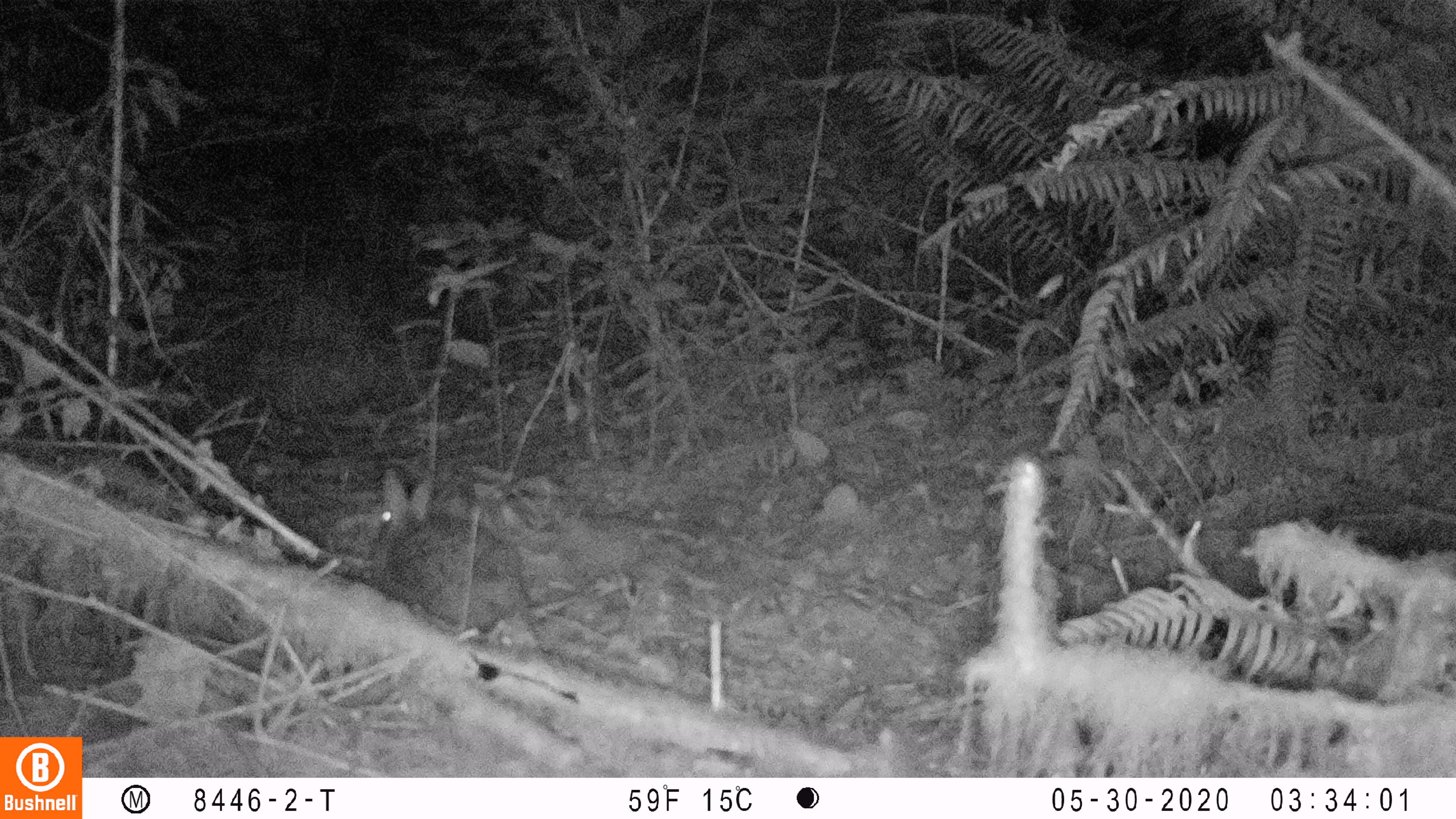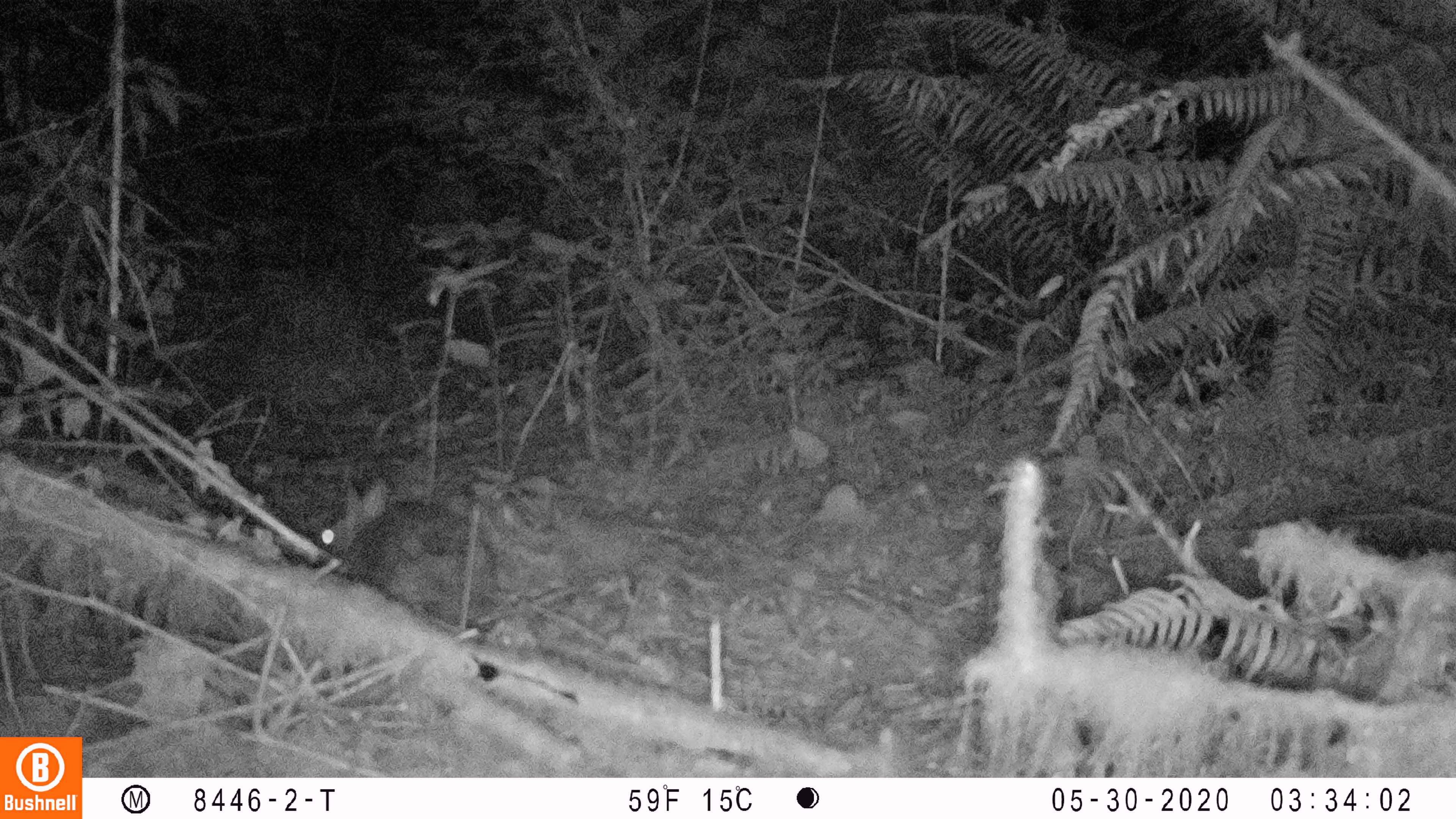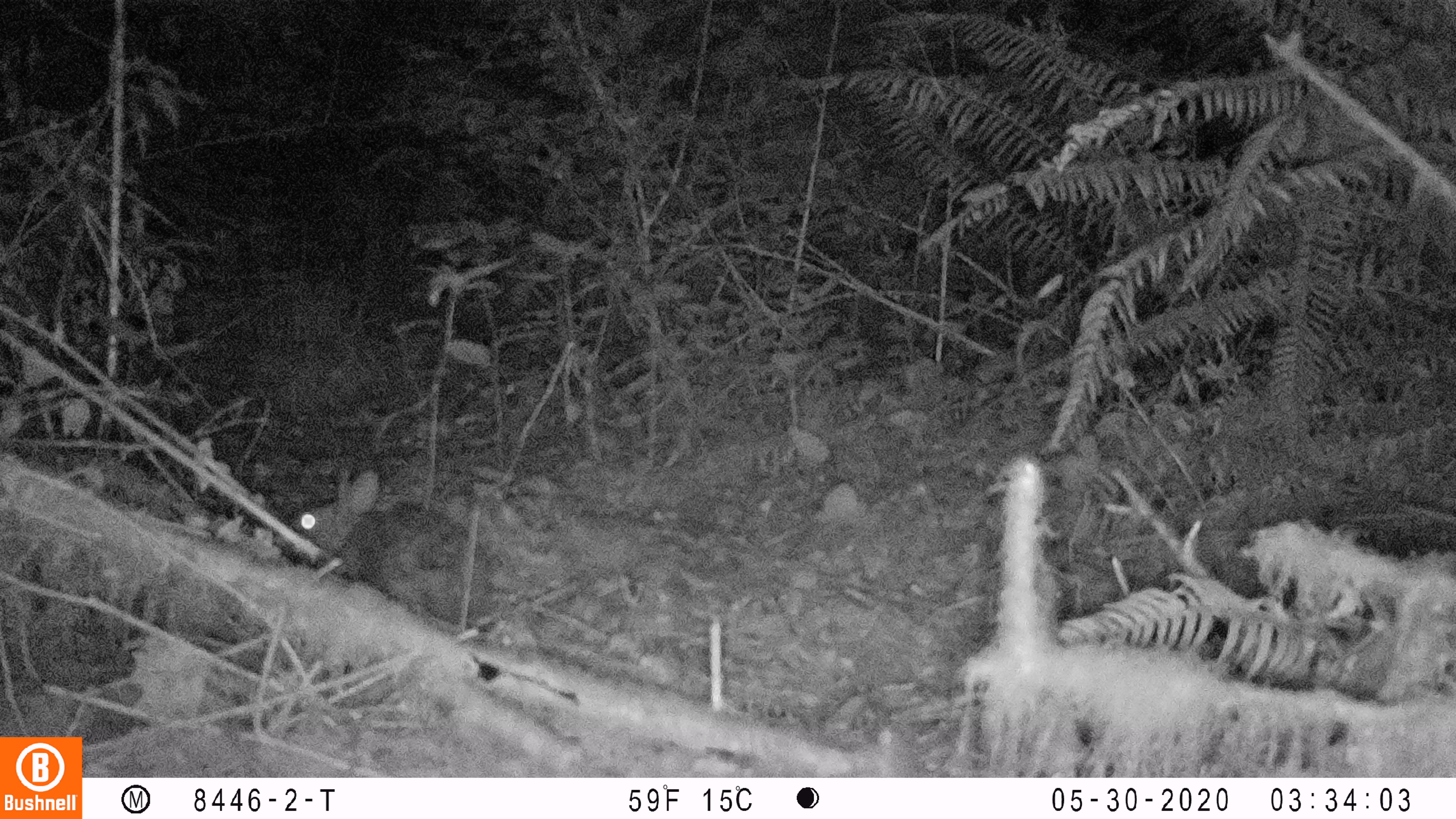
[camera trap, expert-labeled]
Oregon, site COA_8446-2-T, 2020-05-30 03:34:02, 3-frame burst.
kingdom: Animalia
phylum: Chordata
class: Mammalia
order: Lagomorpha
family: Leporidae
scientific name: Leporidae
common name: hares and rabbits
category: leporidae family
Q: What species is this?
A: Leporidae family (hares and rabbits) (Leporidae).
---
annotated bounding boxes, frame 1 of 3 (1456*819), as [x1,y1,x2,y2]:
leporidae family: [366,463,536,647]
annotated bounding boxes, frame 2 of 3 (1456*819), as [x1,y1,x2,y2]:
leporidae family: [317,470,499,645]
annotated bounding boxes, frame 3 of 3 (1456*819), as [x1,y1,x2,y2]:
leporidae family: [282,465,498,642]